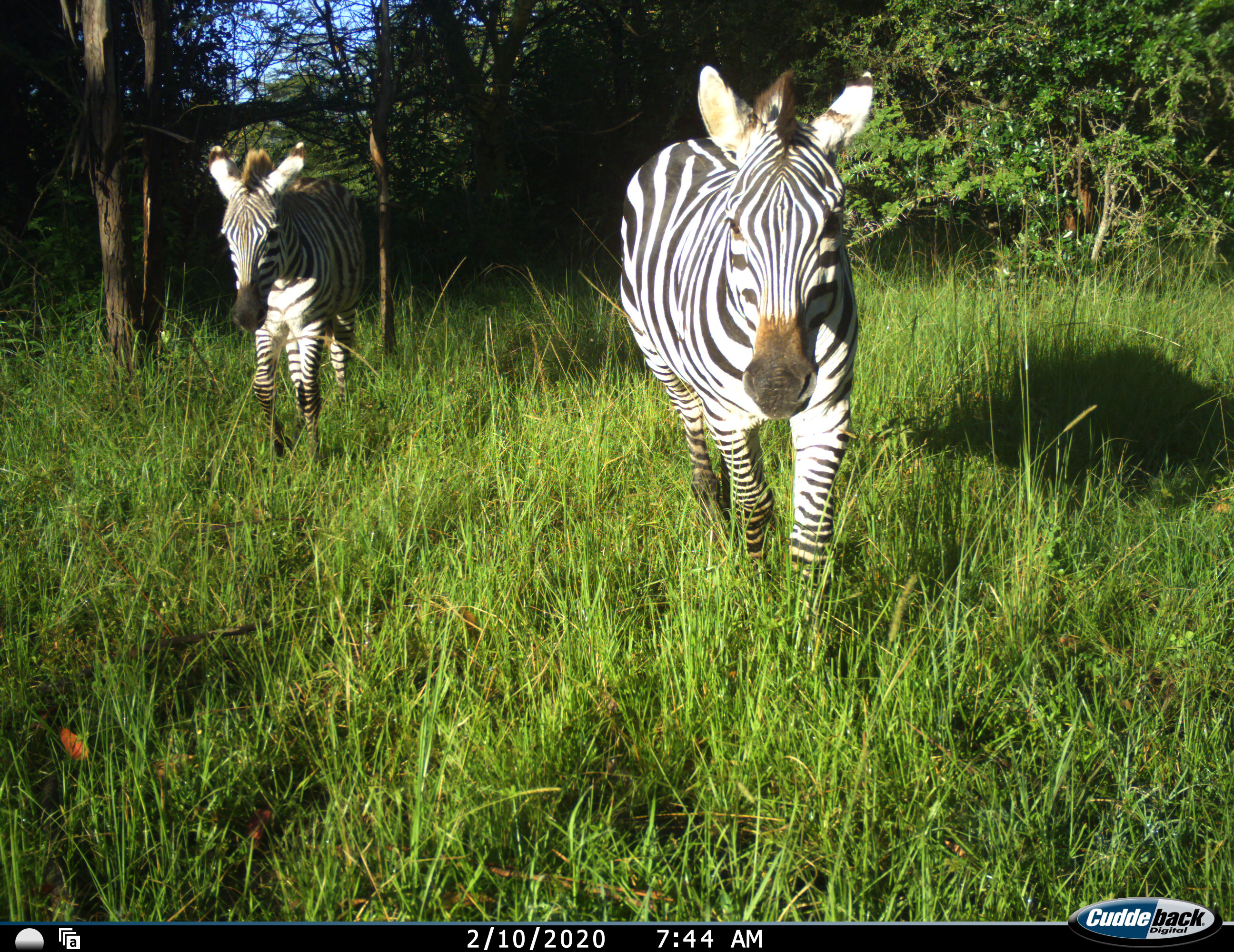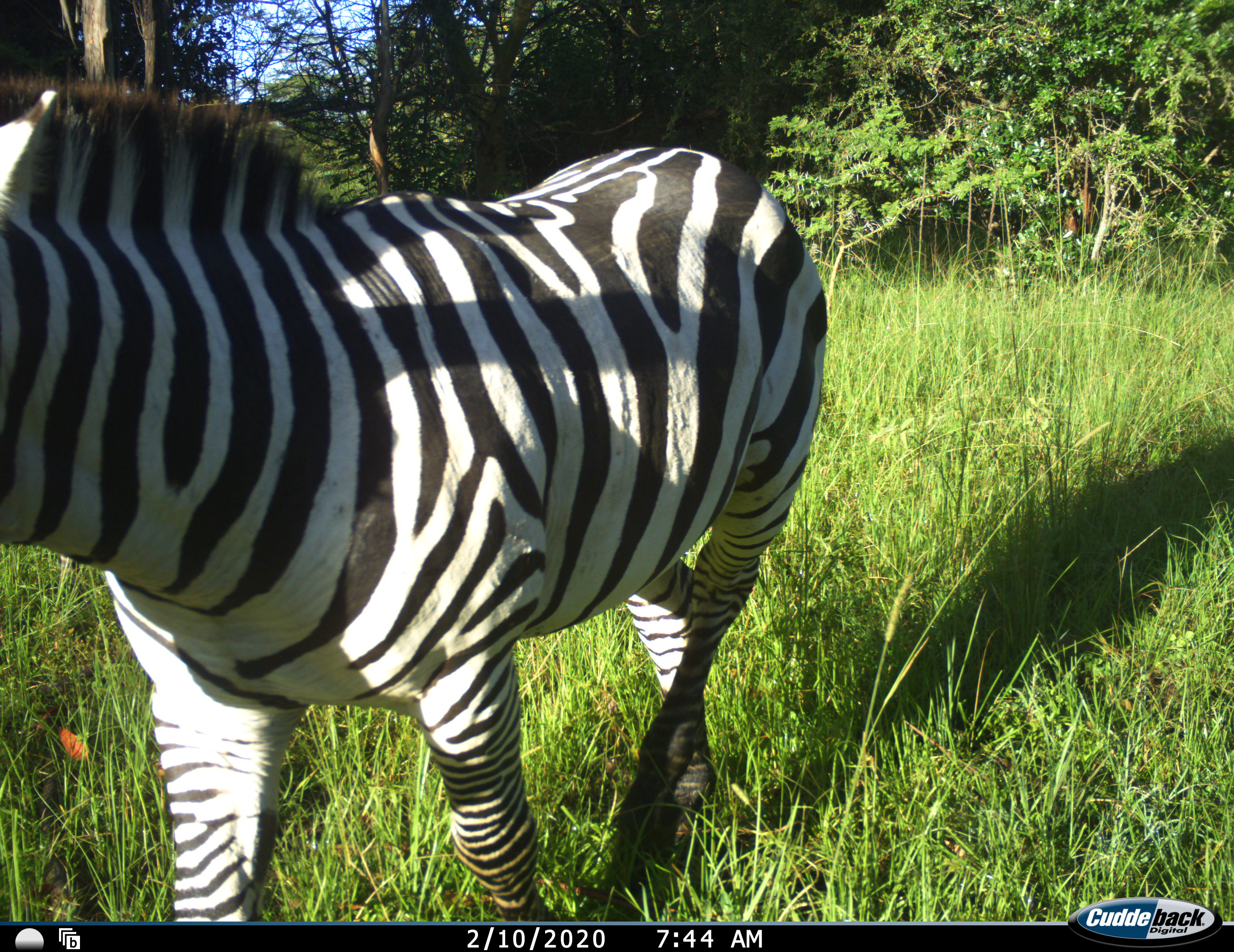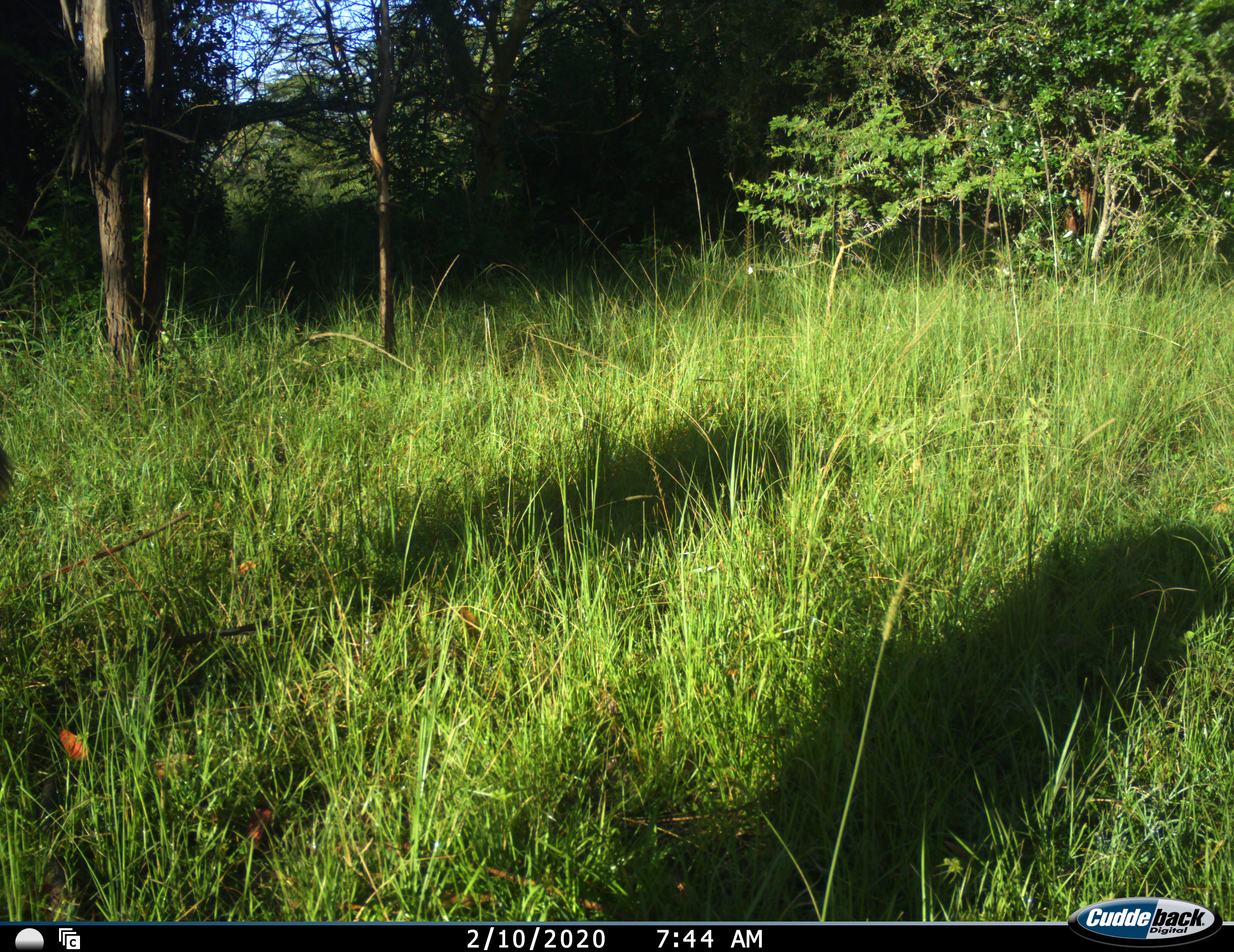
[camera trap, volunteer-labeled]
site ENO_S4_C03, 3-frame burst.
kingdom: Animalia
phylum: Chordata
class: Mammalia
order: Perissodactyla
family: Equidae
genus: Equus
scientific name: Equus quagga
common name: plains zebra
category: zebraplains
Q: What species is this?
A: Zebraplains (plains zebra) (Equus quagga).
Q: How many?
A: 2.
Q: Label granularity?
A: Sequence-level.